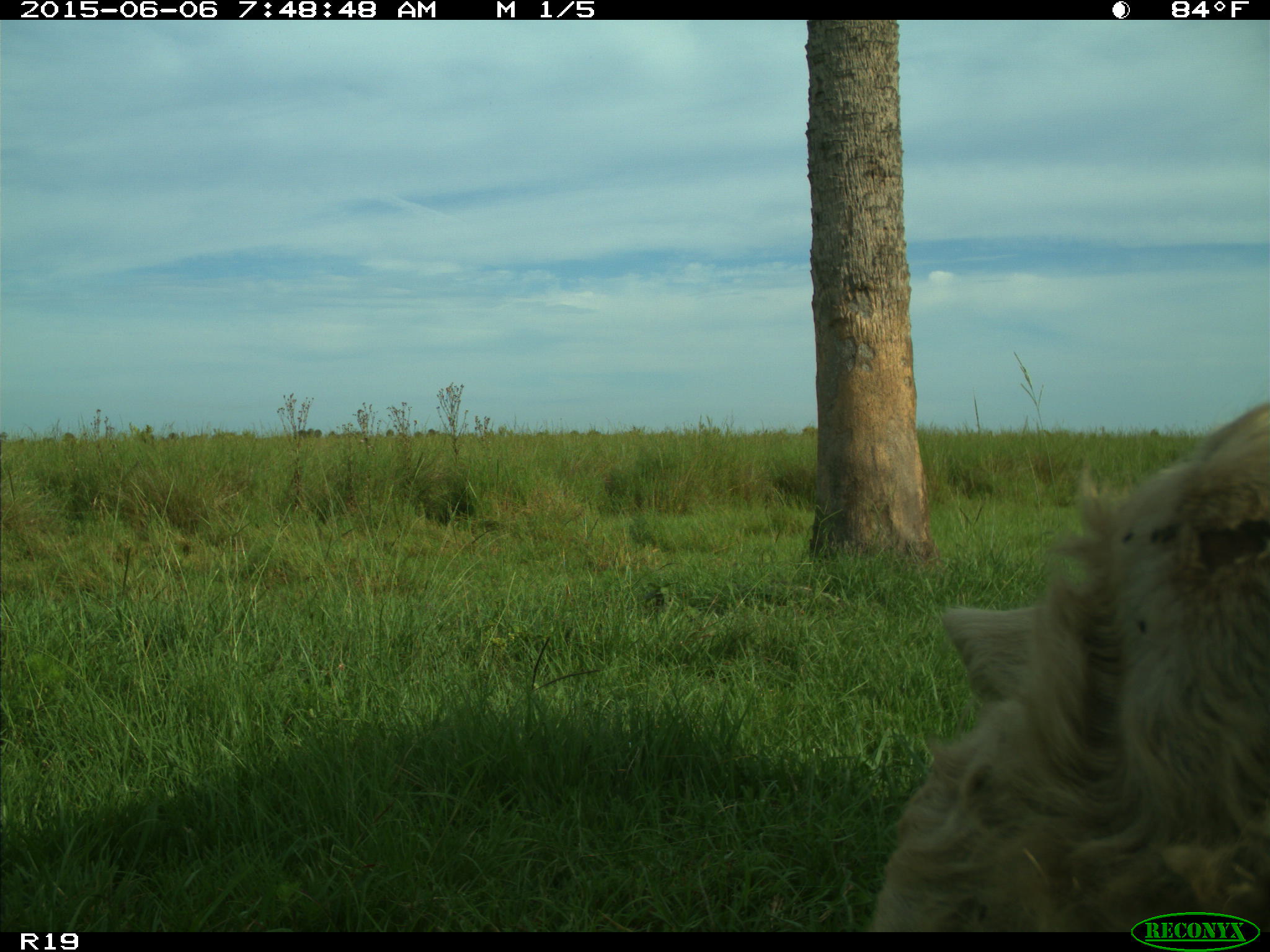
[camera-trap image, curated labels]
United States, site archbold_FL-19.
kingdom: Animalia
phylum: Chordata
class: Mammalia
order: Artiodactyla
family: Bovidae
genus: Bos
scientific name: Bos taurus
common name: domestic cow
Bos taurus (domestic cow).